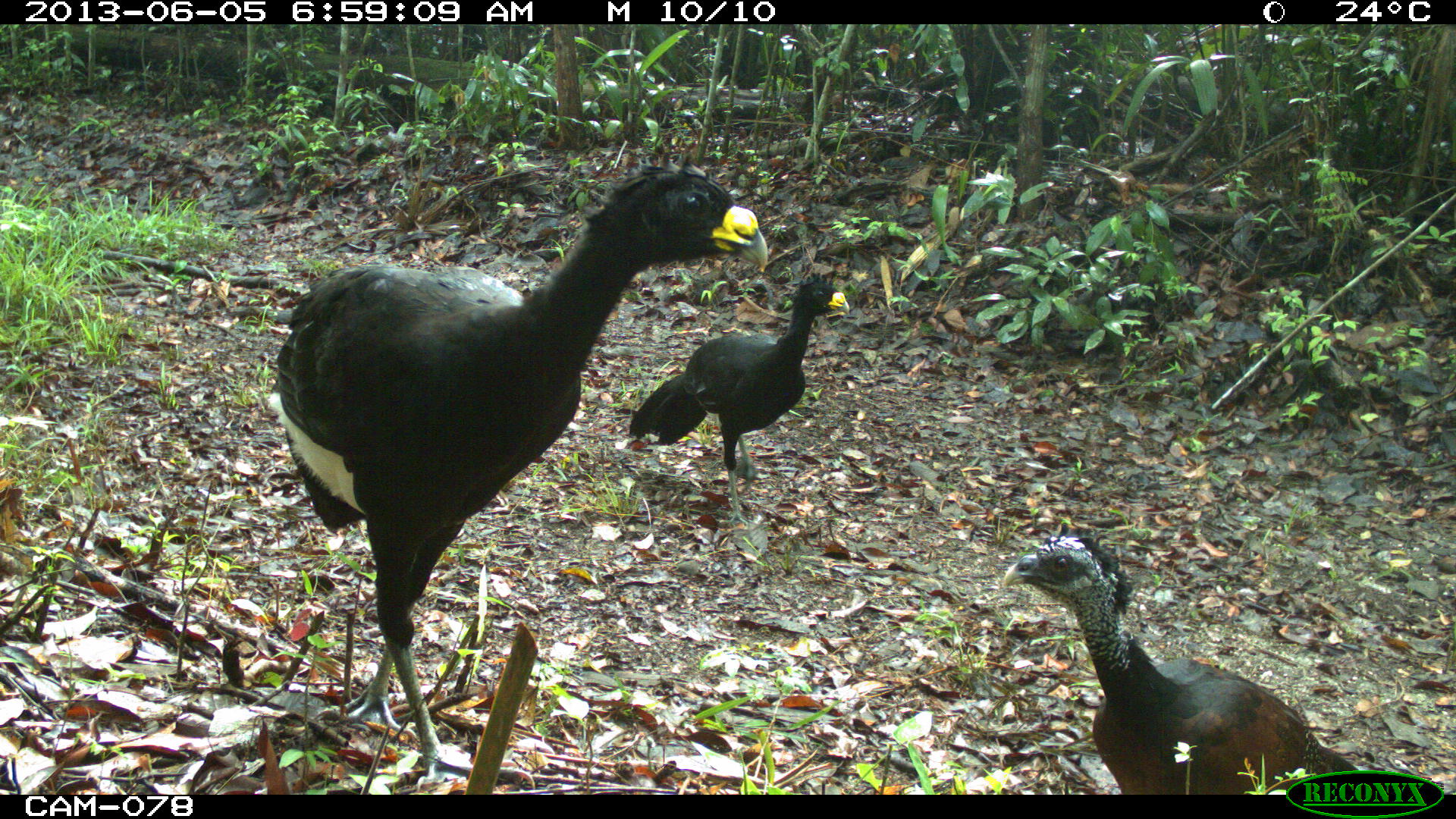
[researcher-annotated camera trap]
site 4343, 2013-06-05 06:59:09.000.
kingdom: Animalia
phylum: Chordata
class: Aves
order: Galliformes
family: Cracidae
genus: Crax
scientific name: Crax rubra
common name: great curassow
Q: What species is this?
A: Crax rubra (great curassow).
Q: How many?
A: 3.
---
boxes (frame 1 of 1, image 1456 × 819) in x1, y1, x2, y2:
crax rubra: 260, 155, 769, 792; 997, 518, 1358, 792; 625, 270, 849, 530